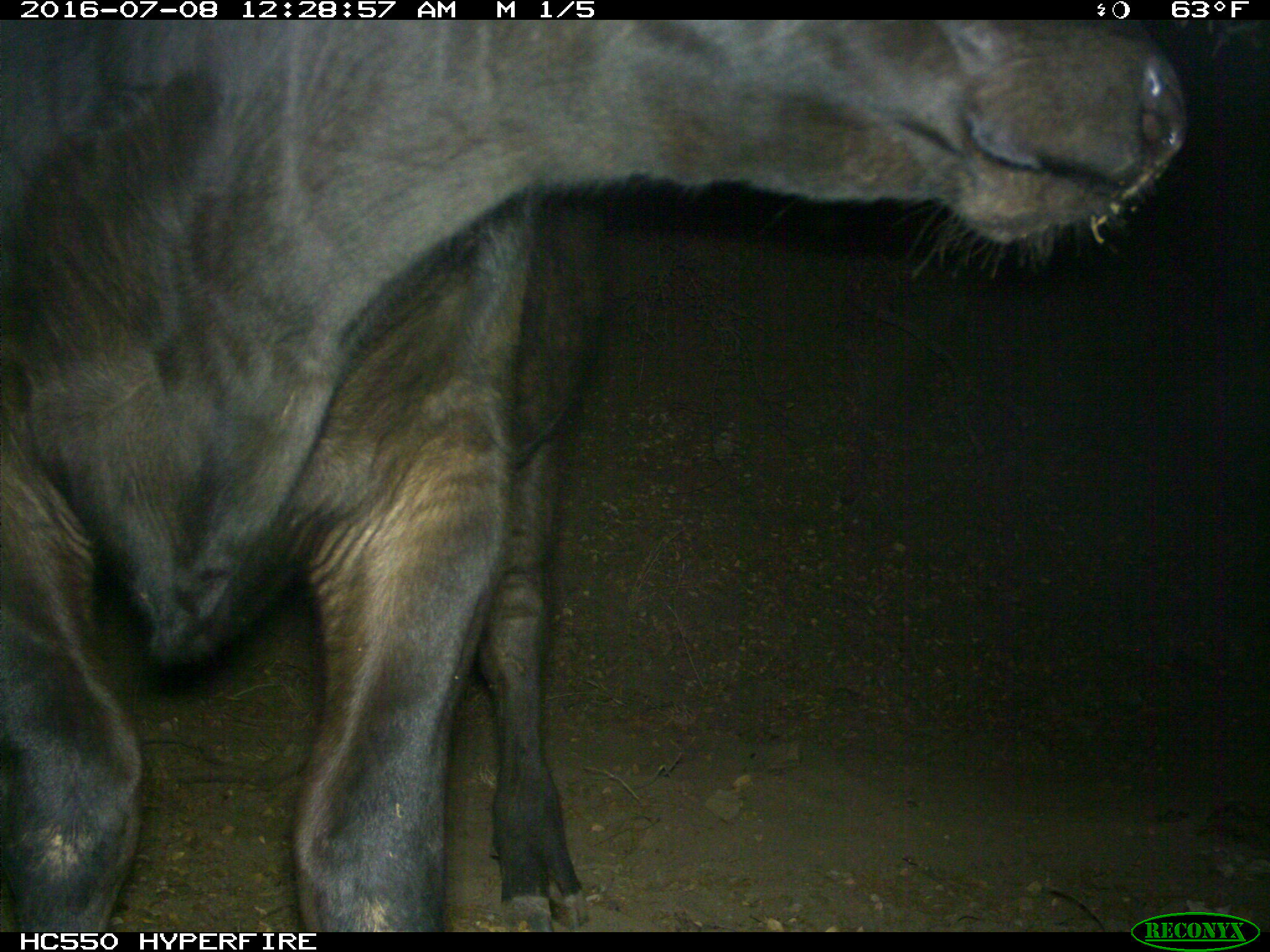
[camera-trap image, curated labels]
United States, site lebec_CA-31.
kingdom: Animalia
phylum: Chordata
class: Mammalia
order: Artiodactyla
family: Bovidae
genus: Bos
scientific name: Bos taurus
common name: domestic cow